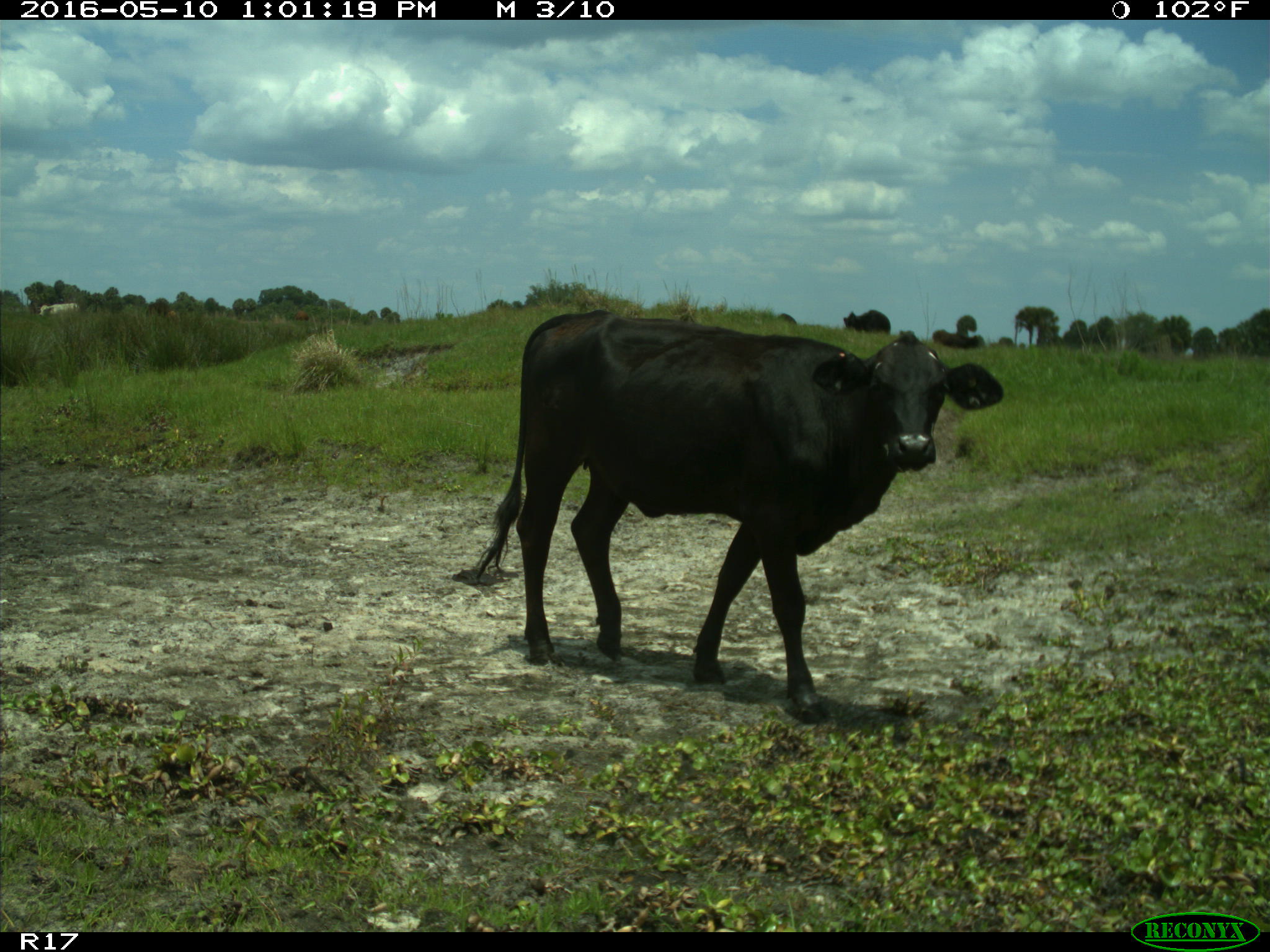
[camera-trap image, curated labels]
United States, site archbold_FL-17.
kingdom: Animalia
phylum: Chordata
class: Mammalia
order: Artiodactyla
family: Bovidae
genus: Bos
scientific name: Bos taurus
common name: domestic cow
Bos taurus (domestic cow).